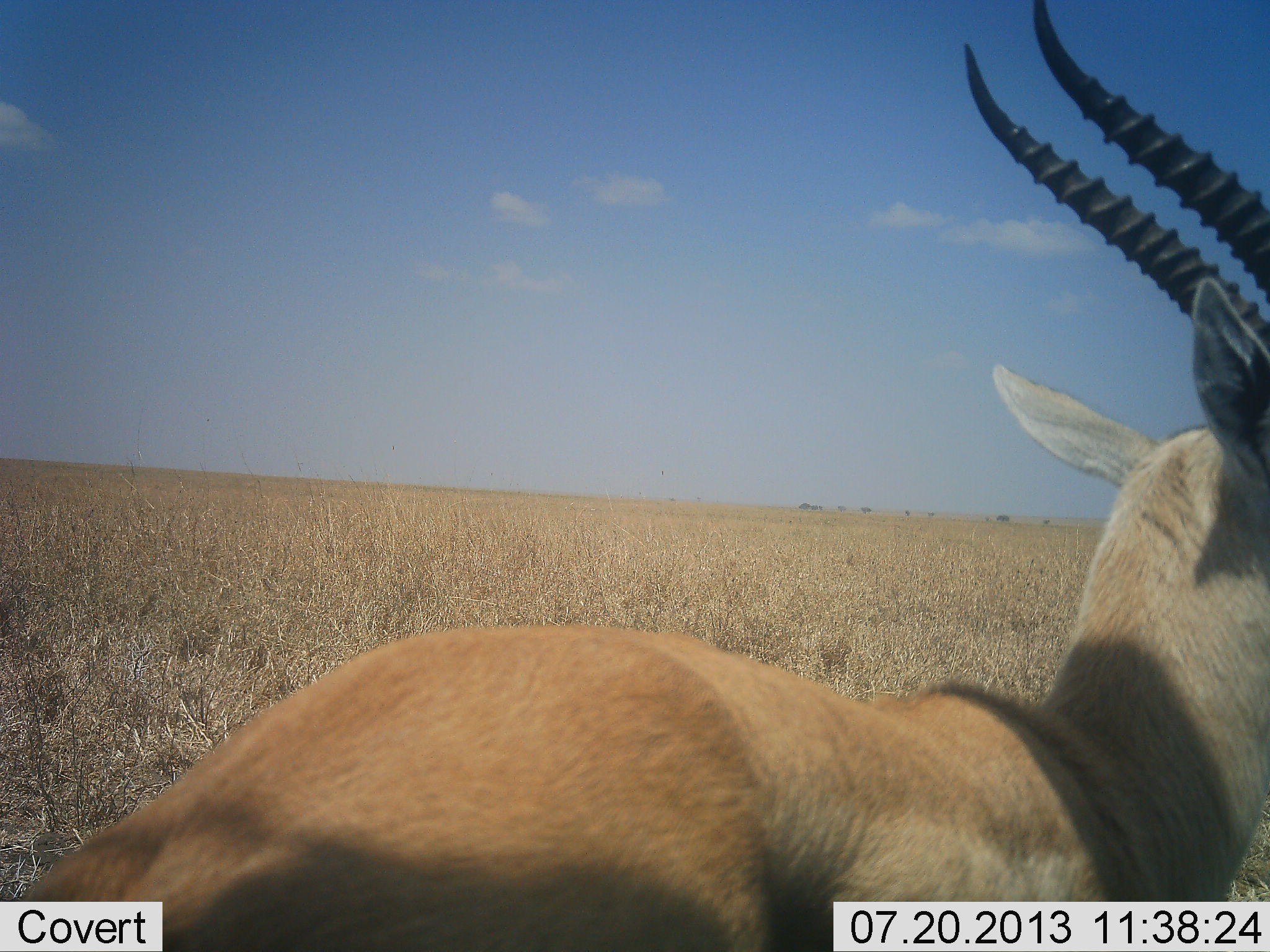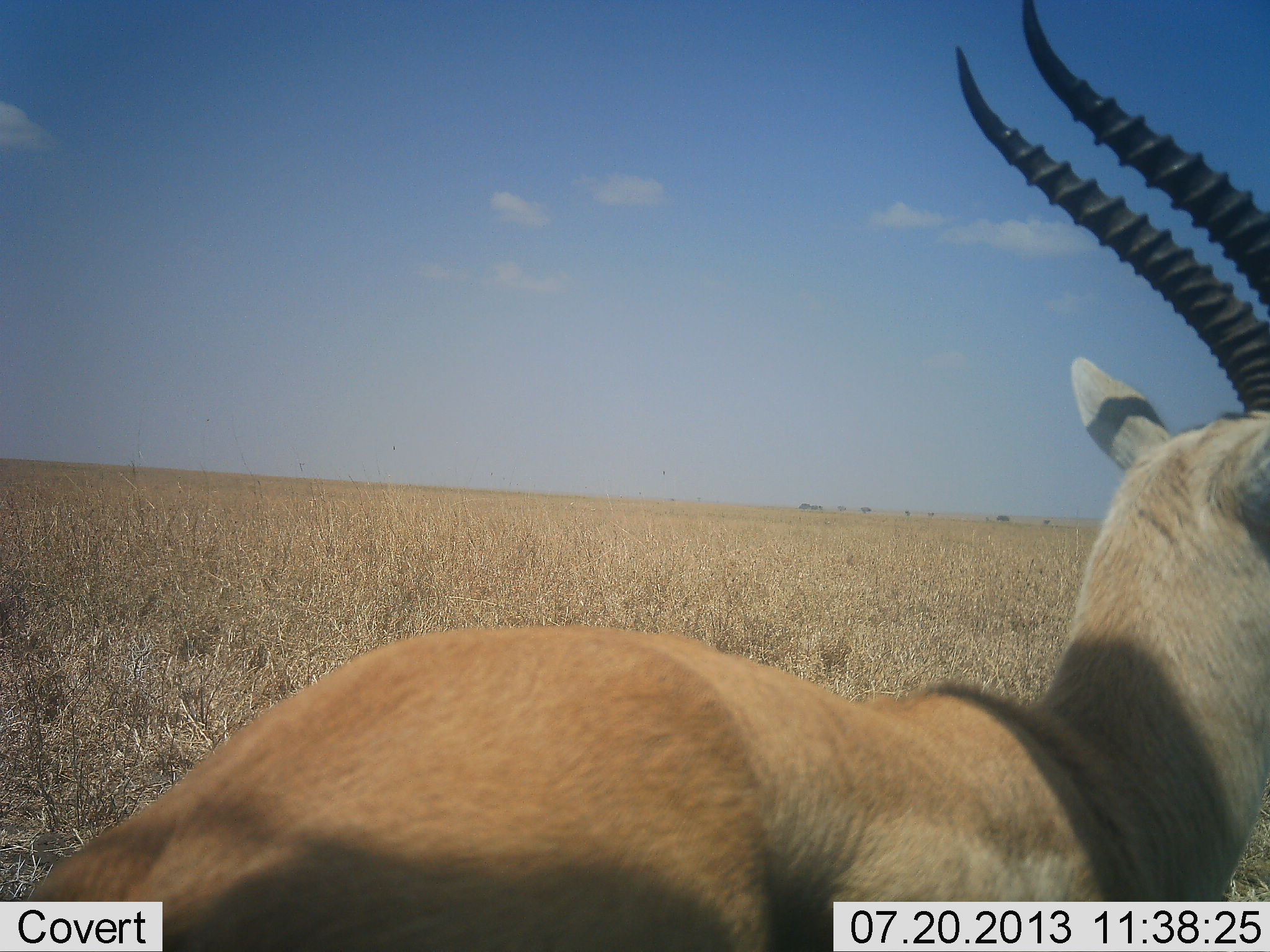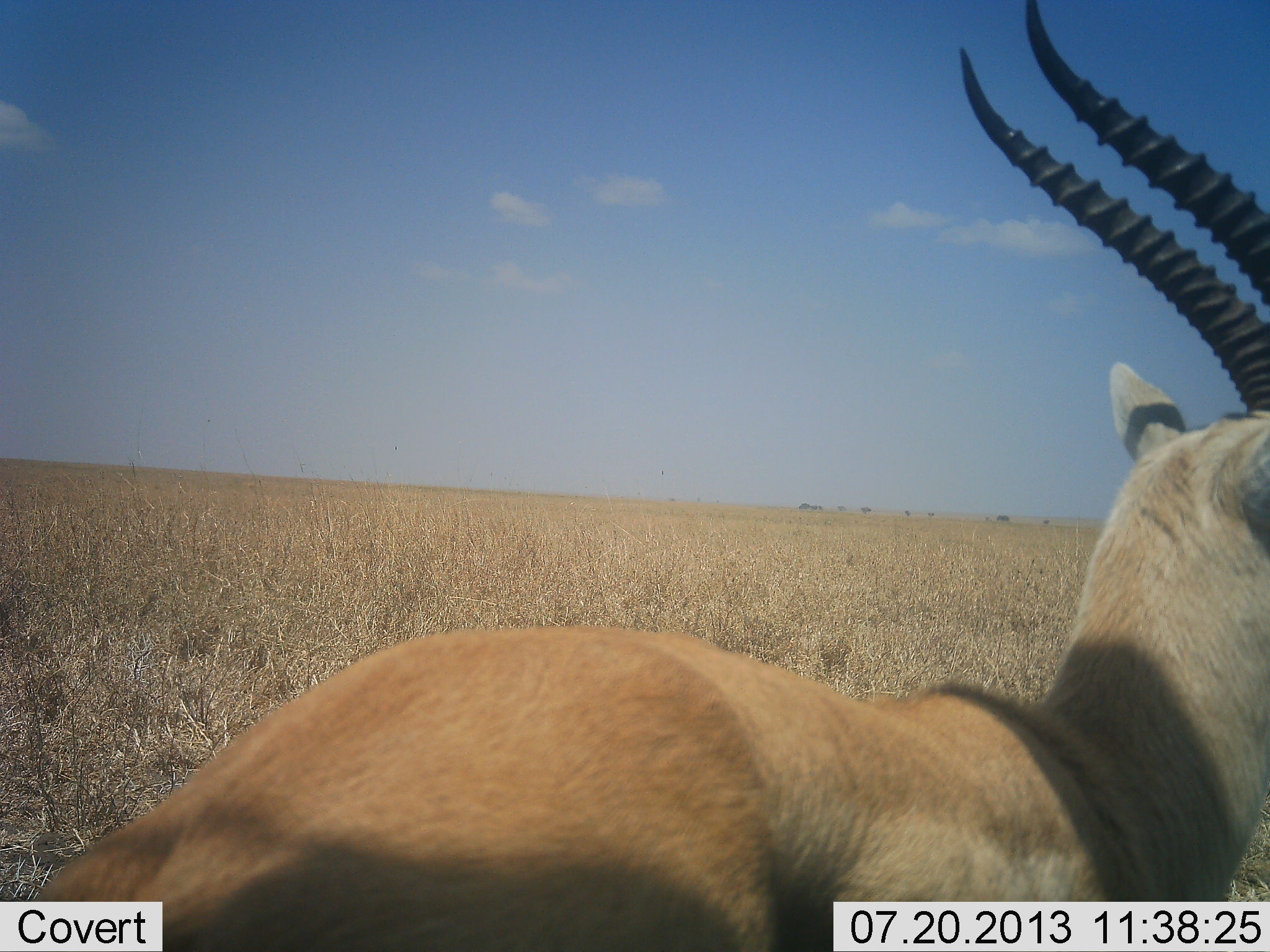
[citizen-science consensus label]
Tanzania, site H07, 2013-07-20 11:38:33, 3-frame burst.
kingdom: Animalia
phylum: Chordata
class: Mammalia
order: Artiodactyla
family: Bovidae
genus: Eudorcas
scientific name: Eudorcas thomsonii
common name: thomson's gazelle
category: gazellethomsons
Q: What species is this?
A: Gazellethomsons (thomson's gazelle) (Eudorcas thomsonii).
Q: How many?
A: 1.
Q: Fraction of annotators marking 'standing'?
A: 90%.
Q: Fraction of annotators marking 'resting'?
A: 10%.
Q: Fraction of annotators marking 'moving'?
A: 0%.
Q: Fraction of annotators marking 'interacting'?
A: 0%.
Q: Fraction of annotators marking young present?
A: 0%.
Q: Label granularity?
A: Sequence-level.